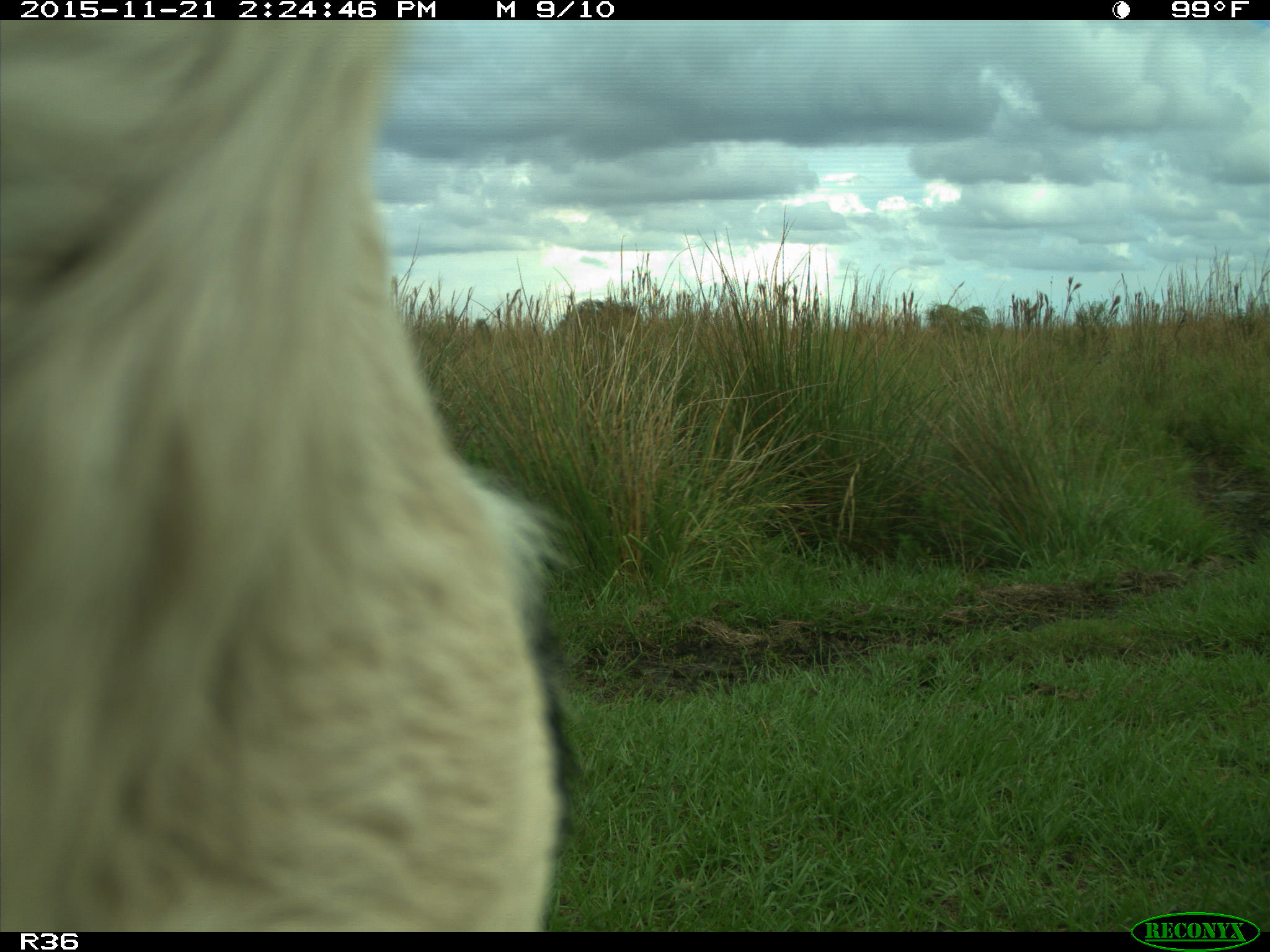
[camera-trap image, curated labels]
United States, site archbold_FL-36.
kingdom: Animalia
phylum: Chordata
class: Mammalia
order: Artiodactyla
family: Bovidae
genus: Bos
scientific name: Bos taurus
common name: domestic cow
Bos taurus (domestic cow).